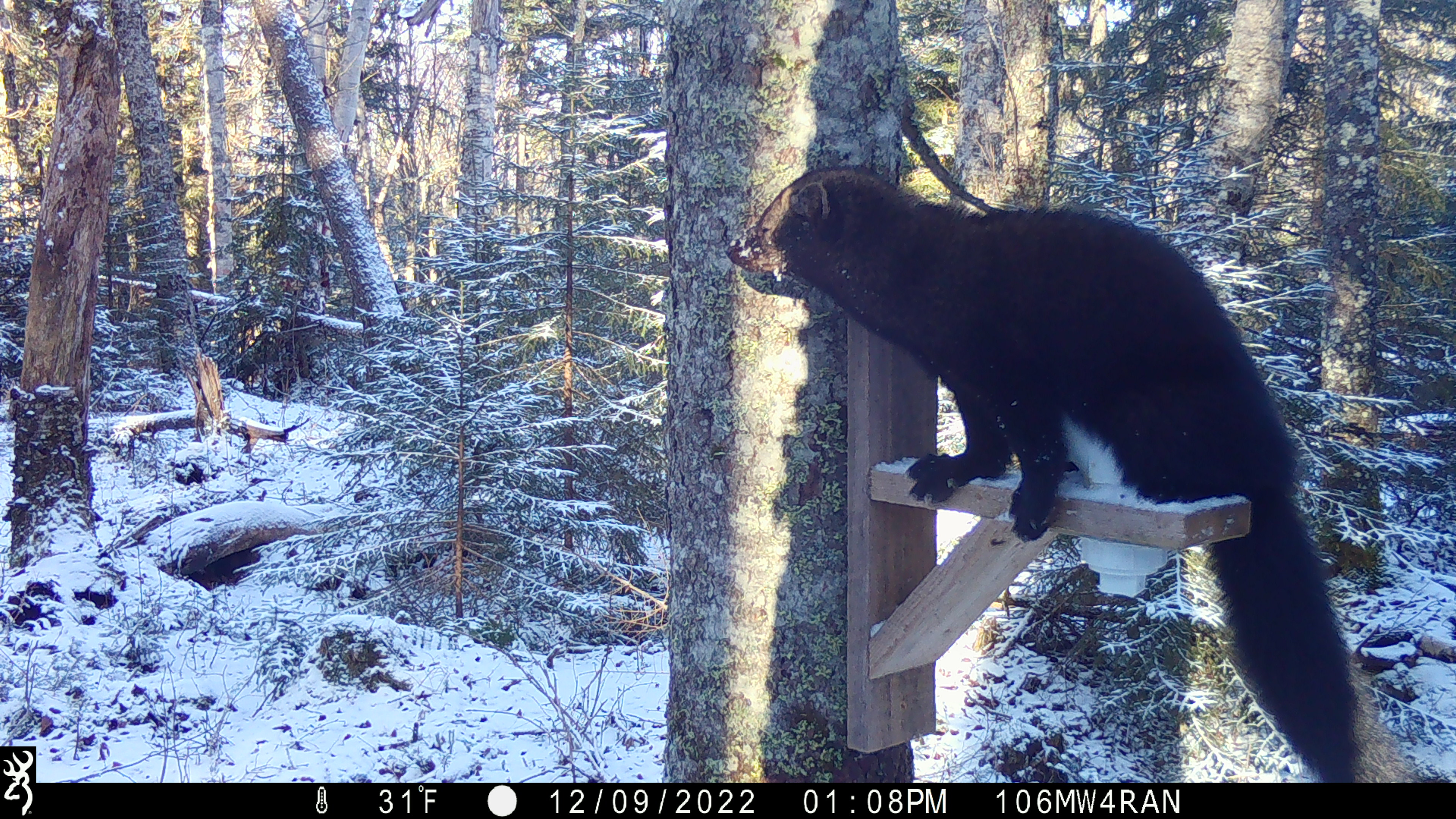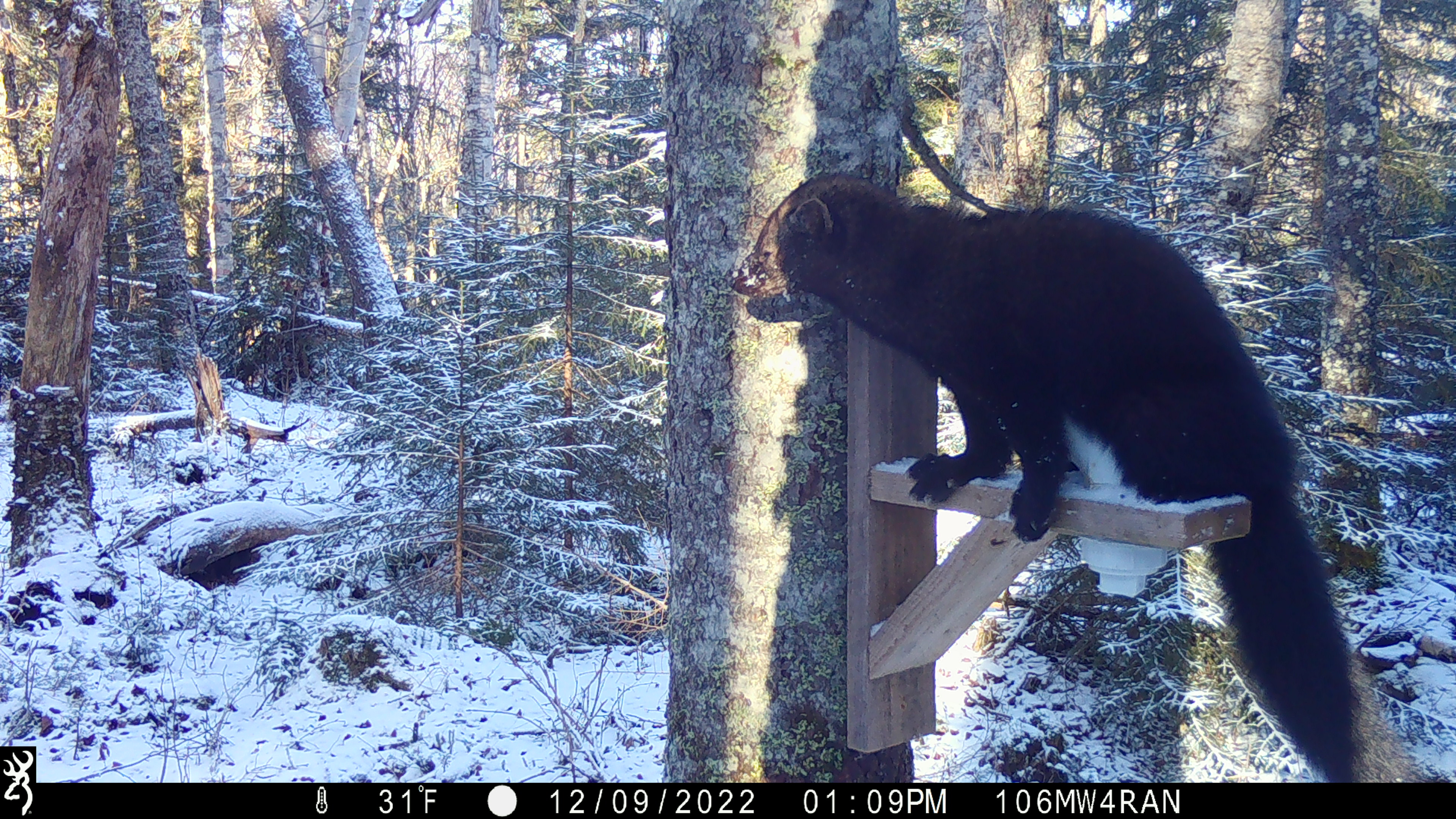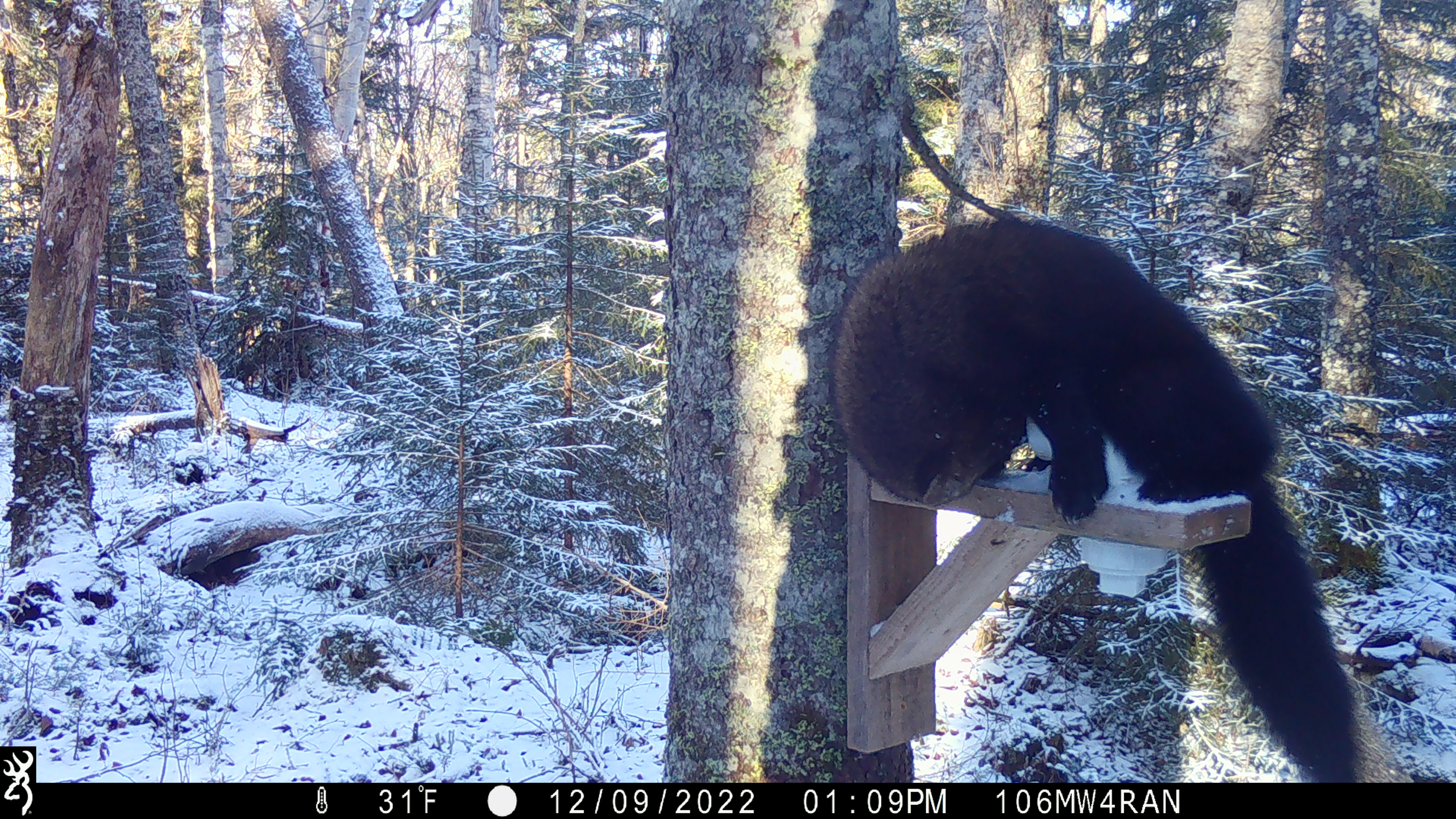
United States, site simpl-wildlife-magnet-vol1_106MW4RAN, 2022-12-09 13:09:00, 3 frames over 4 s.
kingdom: Animalia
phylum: Chordata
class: Mammalia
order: Carnivora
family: Mustelidae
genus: Pekania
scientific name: Pekania pennanti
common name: fisher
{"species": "fisher (Pekania pennanti)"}